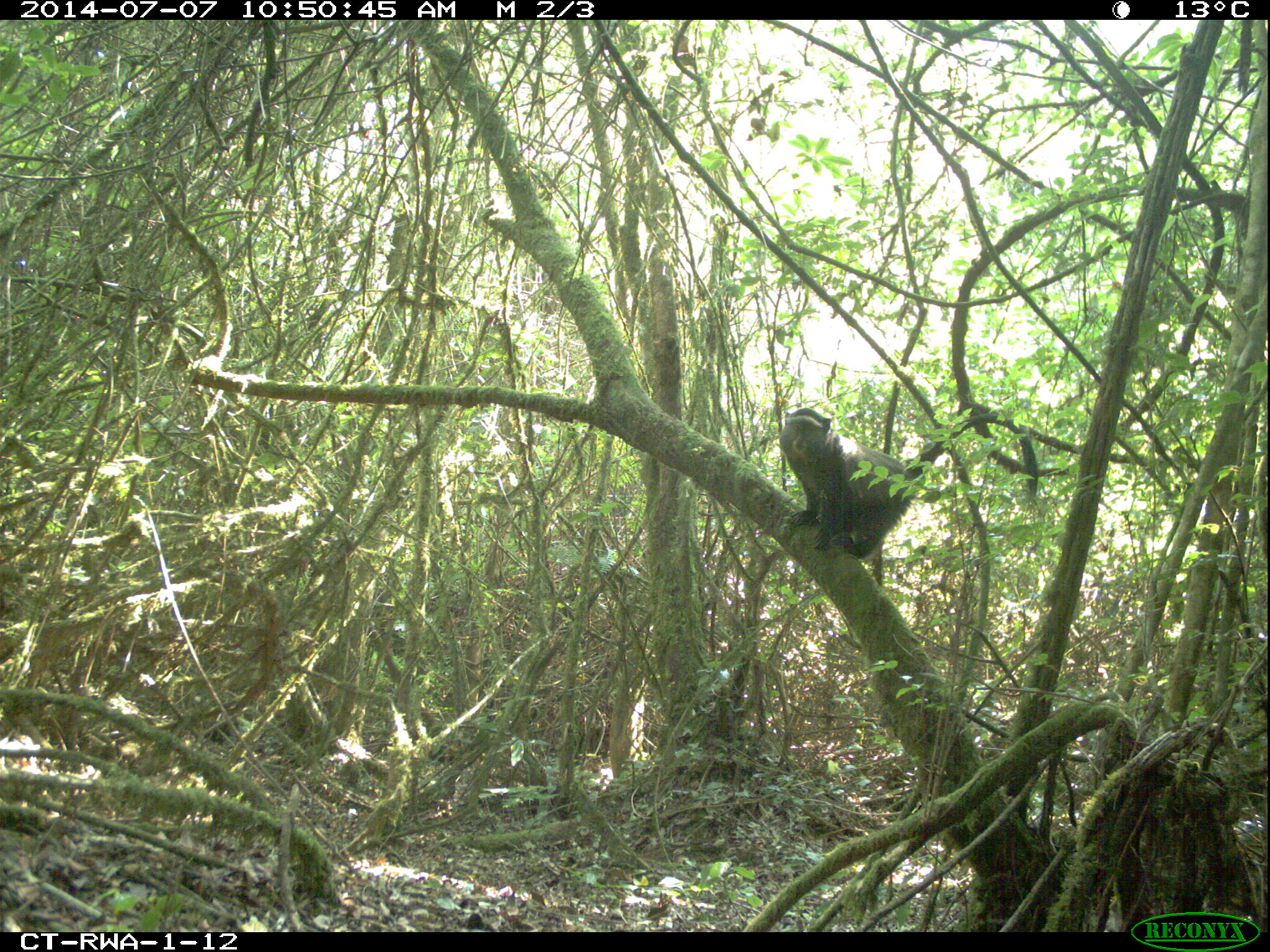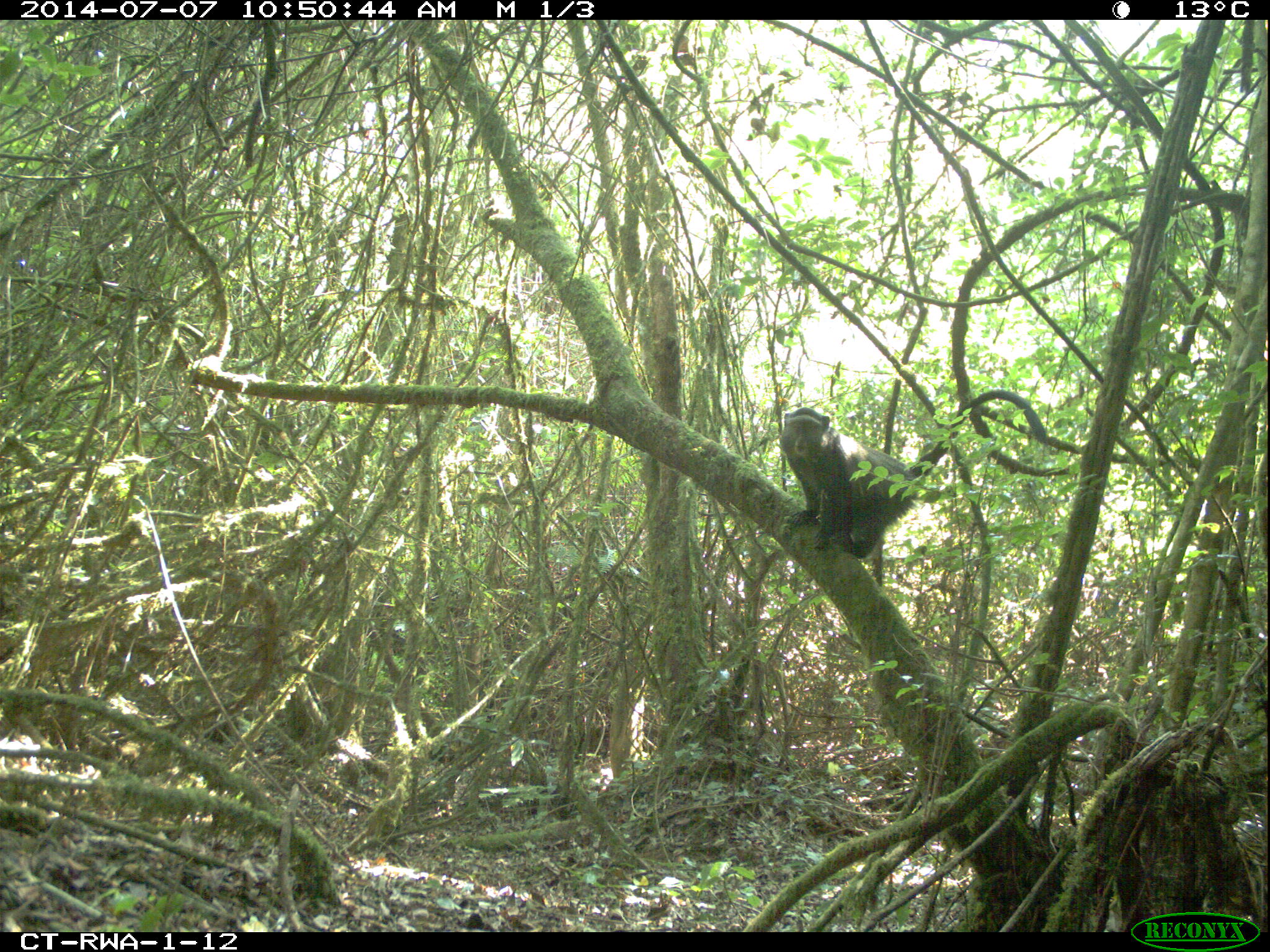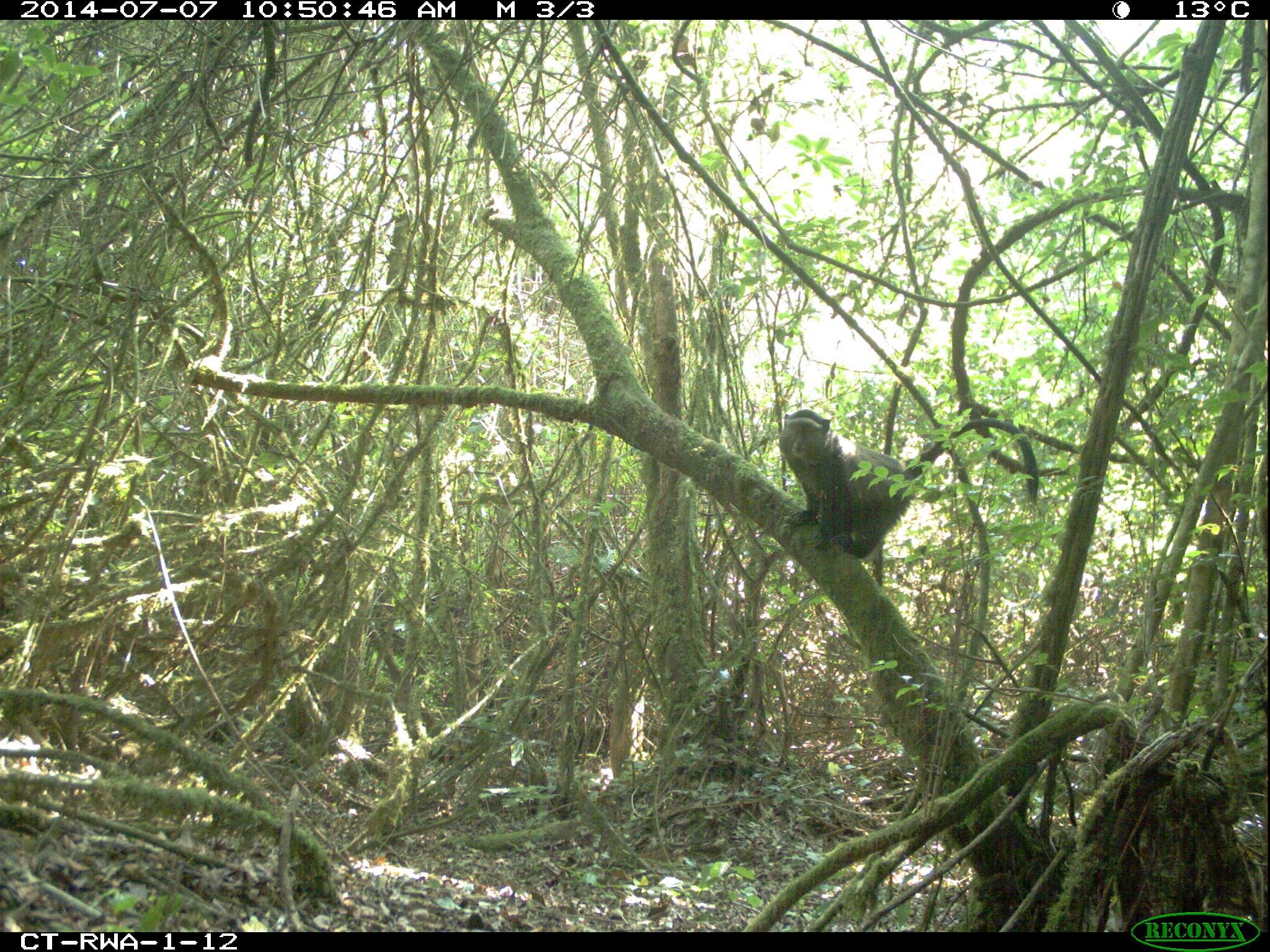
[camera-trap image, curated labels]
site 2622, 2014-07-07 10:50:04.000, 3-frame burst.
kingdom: Animalia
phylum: Chordata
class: Mammalia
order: Primates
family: Cercopithecidae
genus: Cercopithecus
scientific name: Cercopithecus mitis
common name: blue monkey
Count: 1.